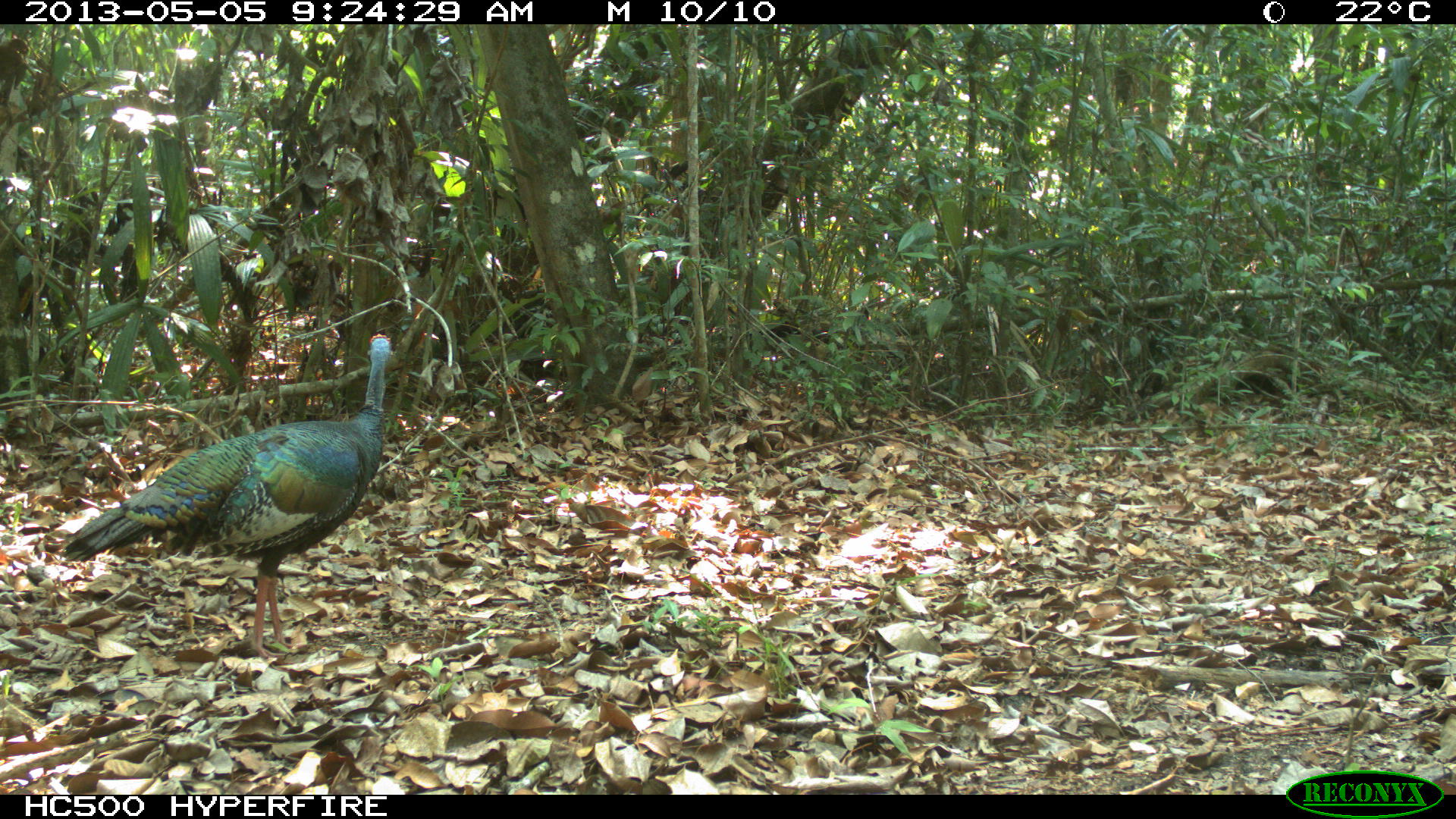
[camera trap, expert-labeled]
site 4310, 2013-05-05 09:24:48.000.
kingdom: Animalia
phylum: Chordata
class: Aves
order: Galliformes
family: Phasianidae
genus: Meleagris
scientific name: Meleagris ocellata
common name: ocellated turkey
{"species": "Meleagris ocellata (ocellated turkey)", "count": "2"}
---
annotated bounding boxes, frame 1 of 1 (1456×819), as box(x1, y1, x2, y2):
meleagris ocellata: box(61, 333, 388, 659)